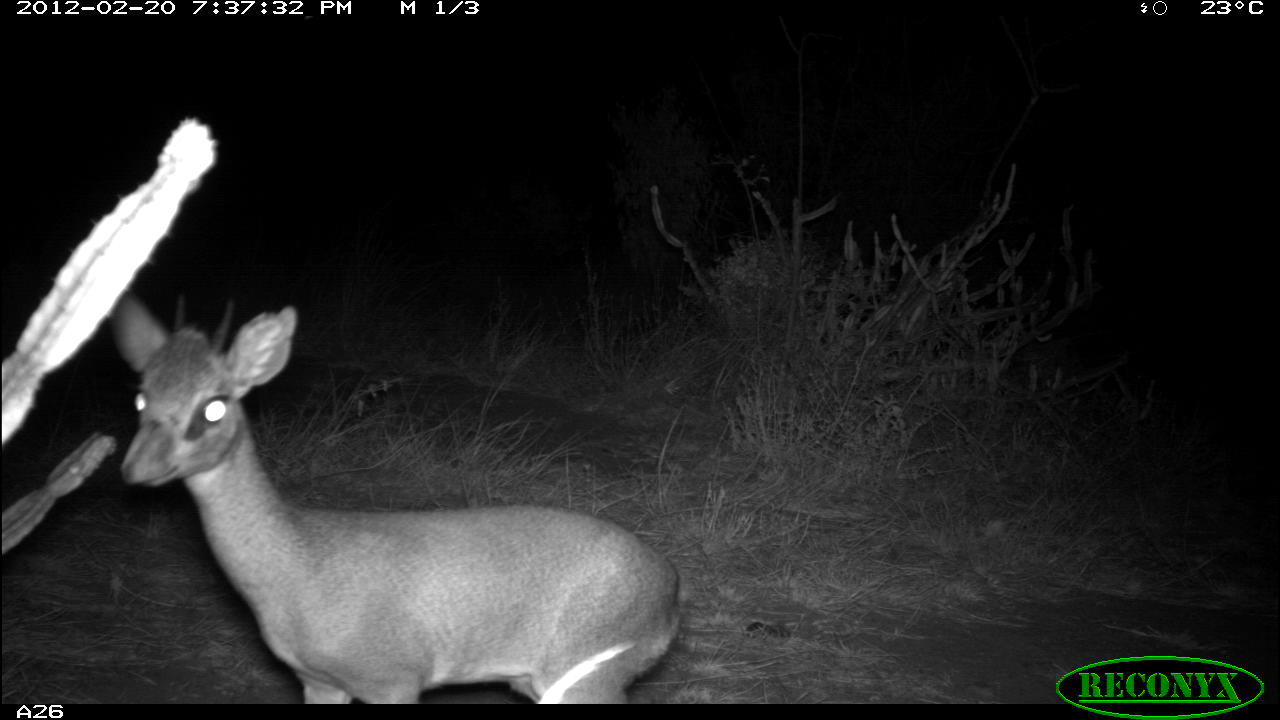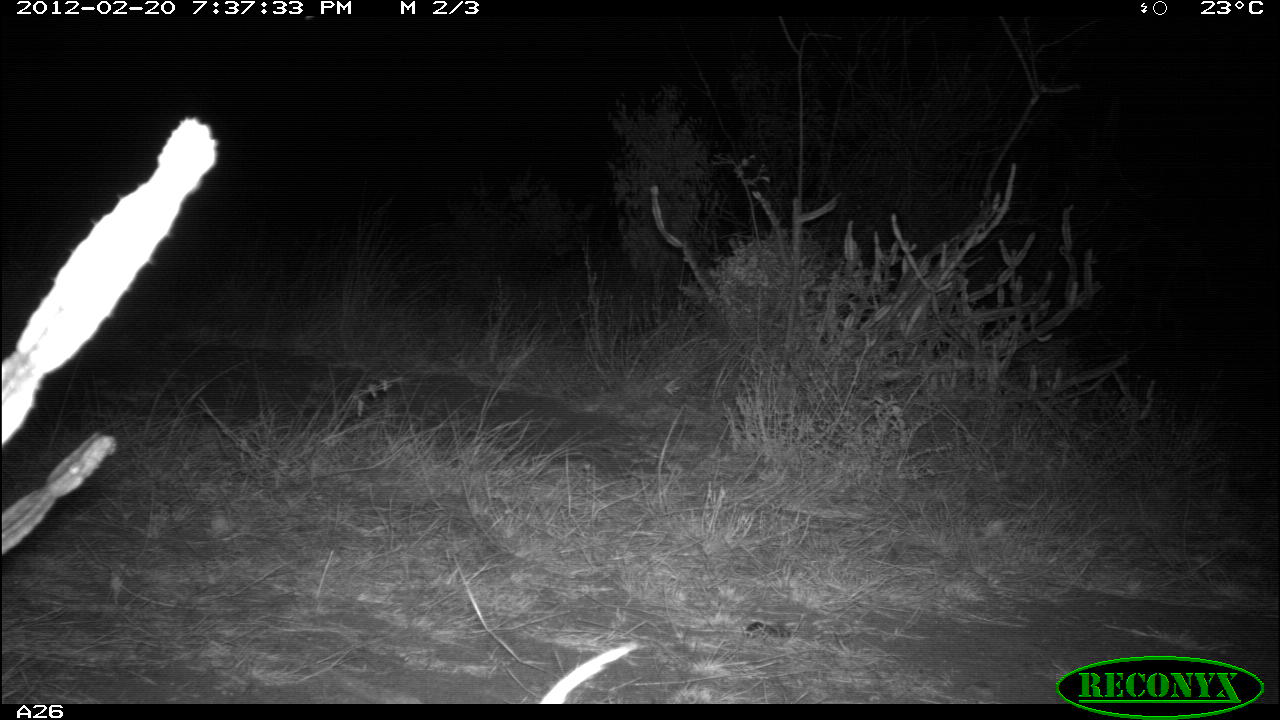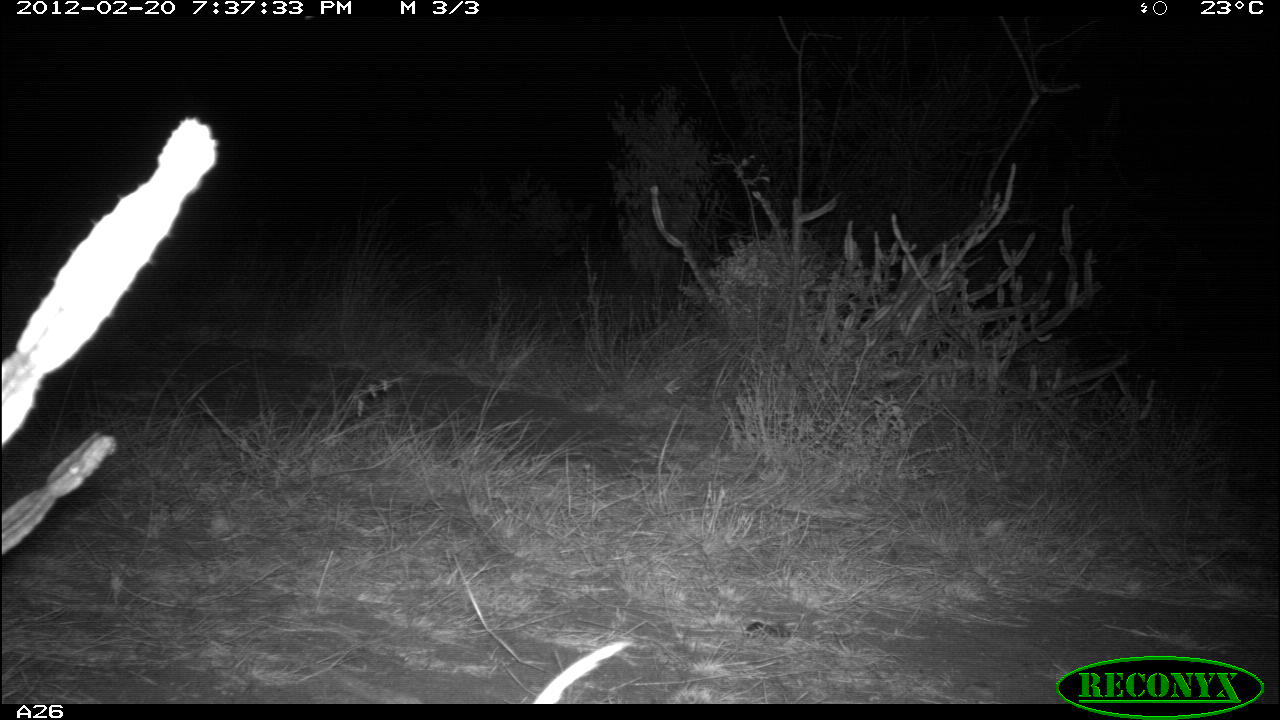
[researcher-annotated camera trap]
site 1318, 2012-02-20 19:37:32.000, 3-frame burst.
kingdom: Animalia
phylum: Chordata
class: Mammalia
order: Artiodactyla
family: Bovidae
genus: Madoqua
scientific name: Madoqua guentheri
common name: günther's dik-dik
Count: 1.